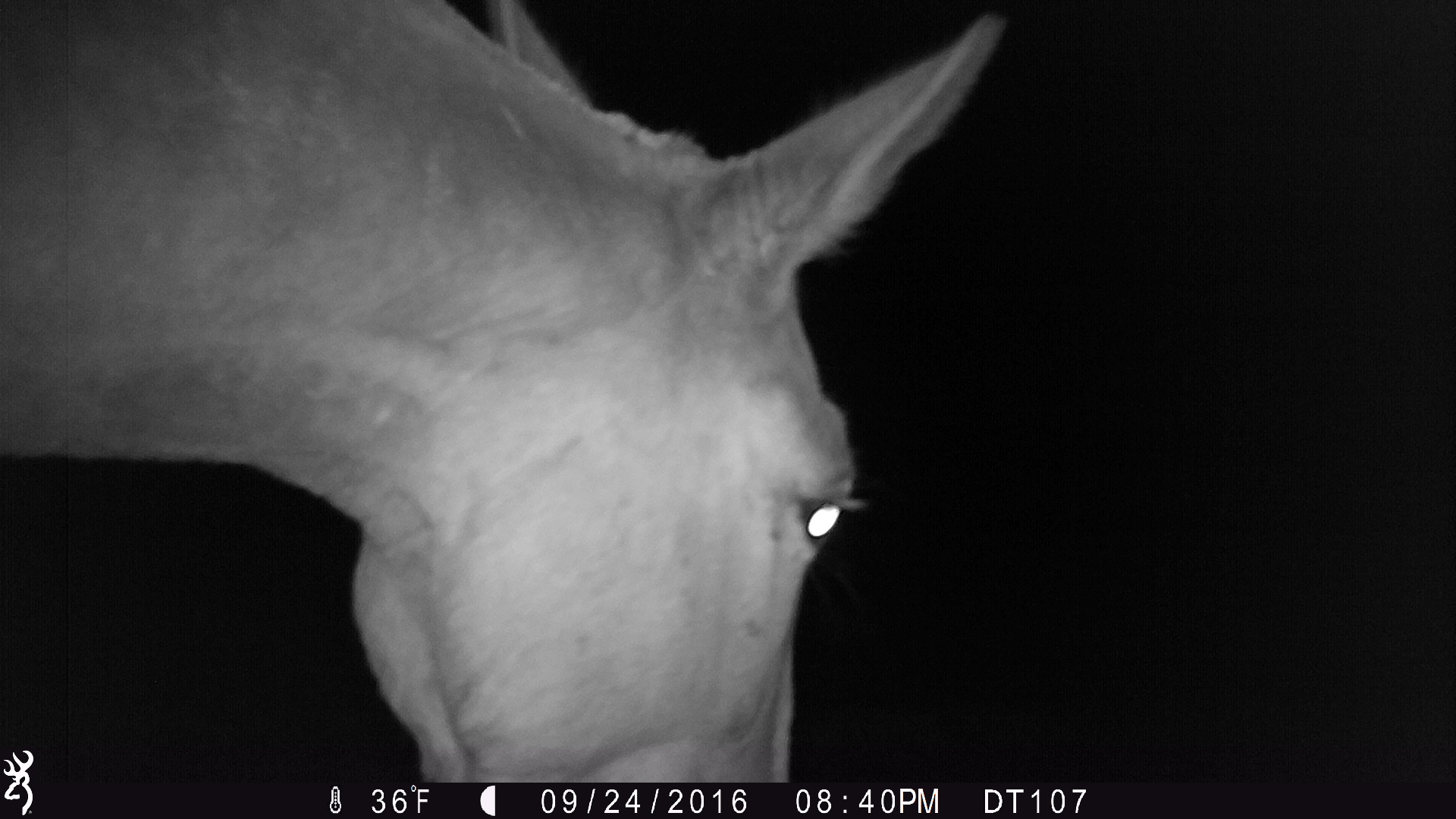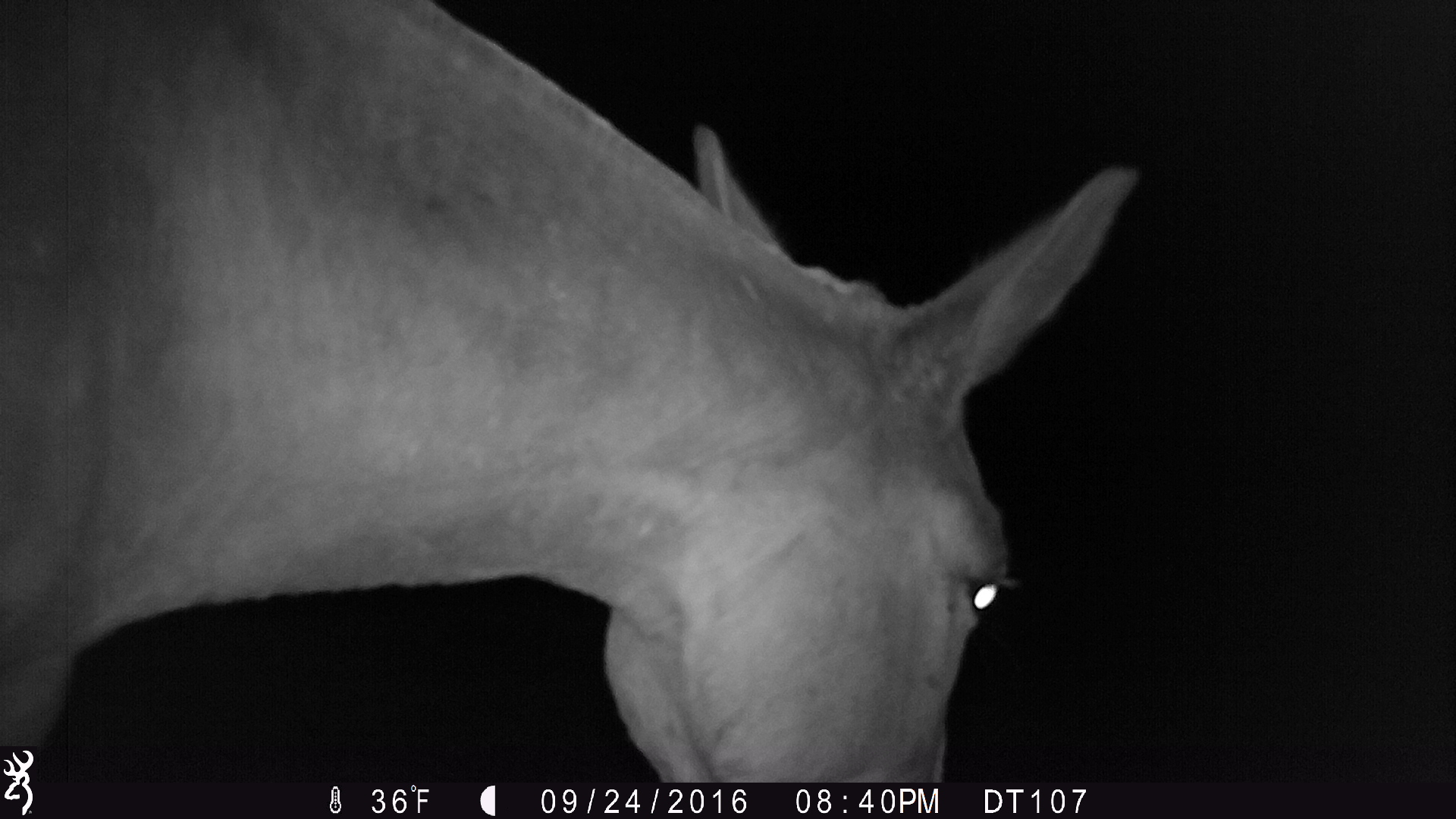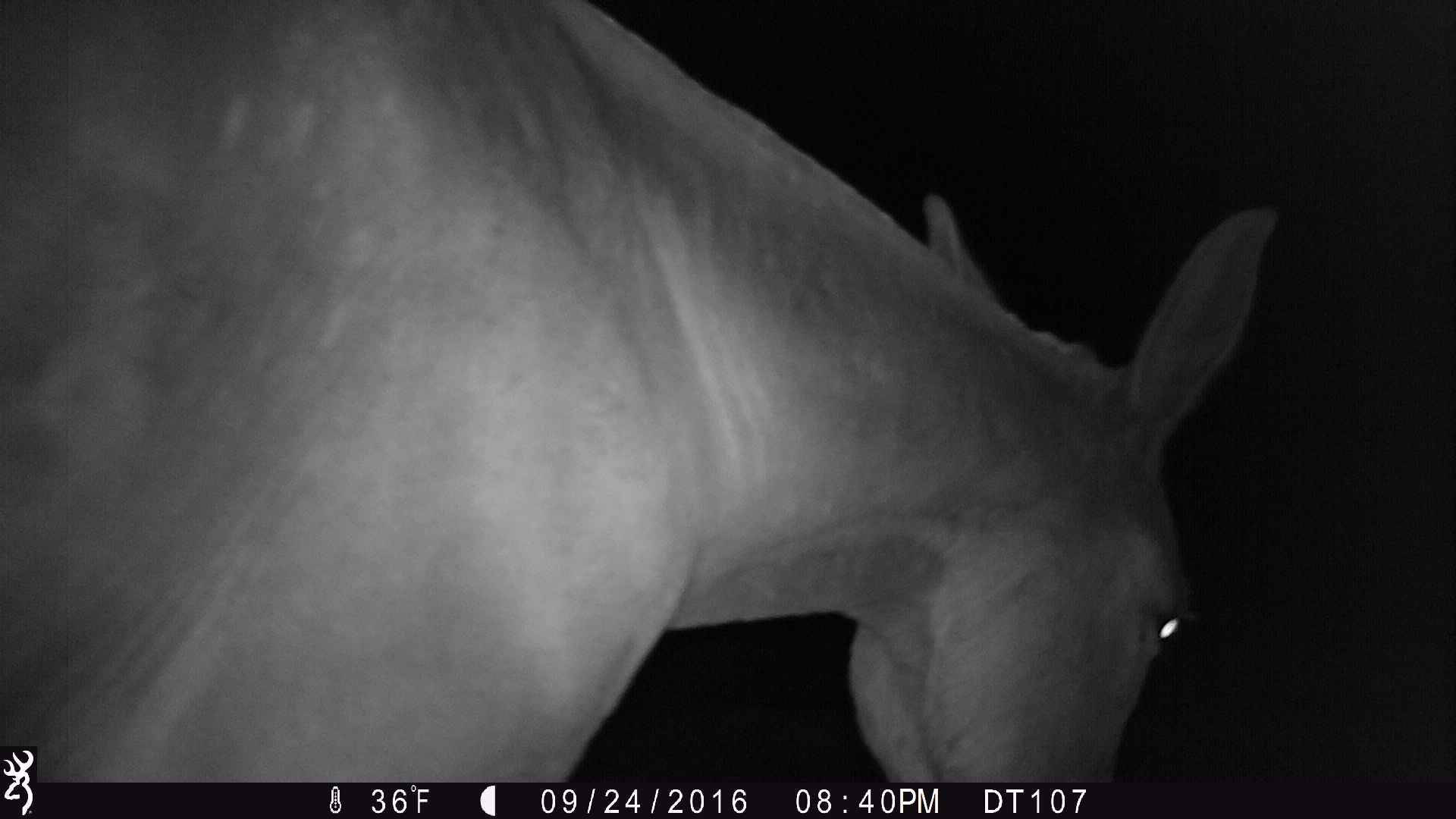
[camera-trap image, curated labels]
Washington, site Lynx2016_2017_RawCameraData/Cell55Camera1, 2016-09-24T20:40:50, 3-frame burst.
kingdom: Animalia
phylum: Chordata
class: Mammalia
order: Perissodactyla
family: Equidae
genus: Equus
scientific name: Equus caballus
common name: domestic horse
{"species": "domestic horse (Equus caballus)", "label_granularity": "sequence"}